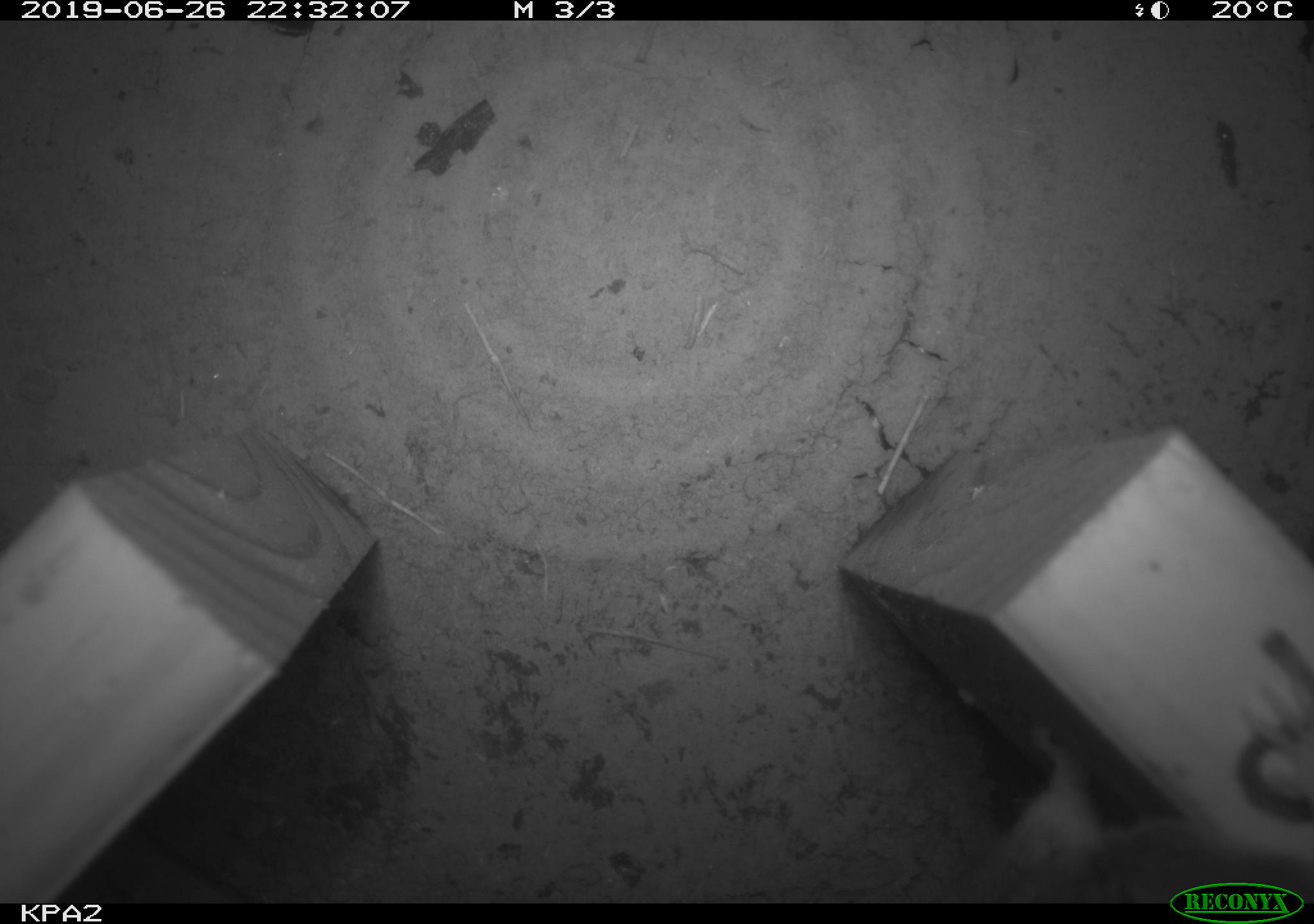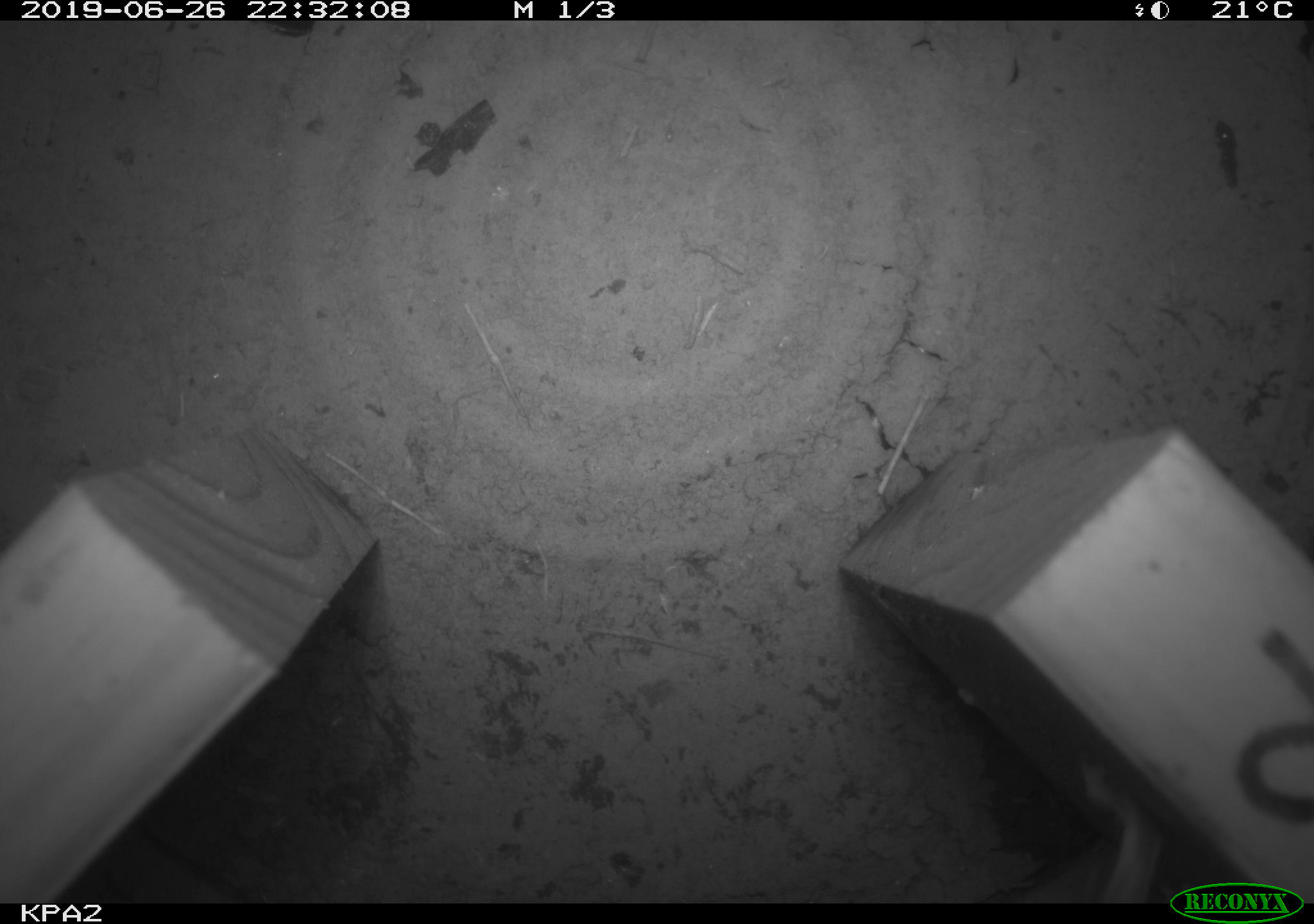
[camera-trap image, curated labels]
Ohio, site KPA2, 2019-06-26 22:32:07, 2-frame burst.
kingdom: Animalia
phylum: Chordata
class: Mammalia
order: Rodentia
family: Cricetidae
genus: Peromyscus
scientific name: Peromyscus leucopus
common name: white-footed mouse